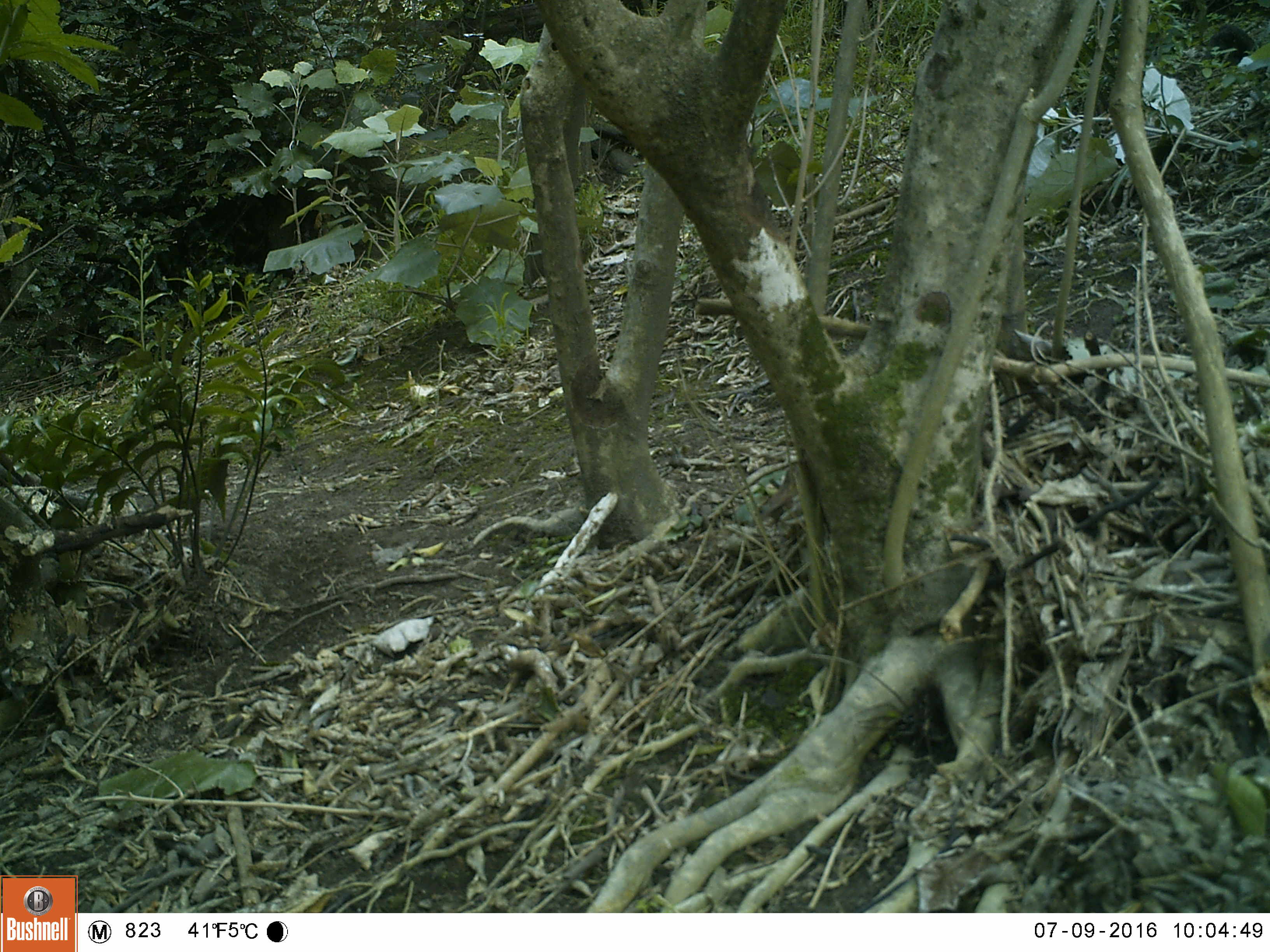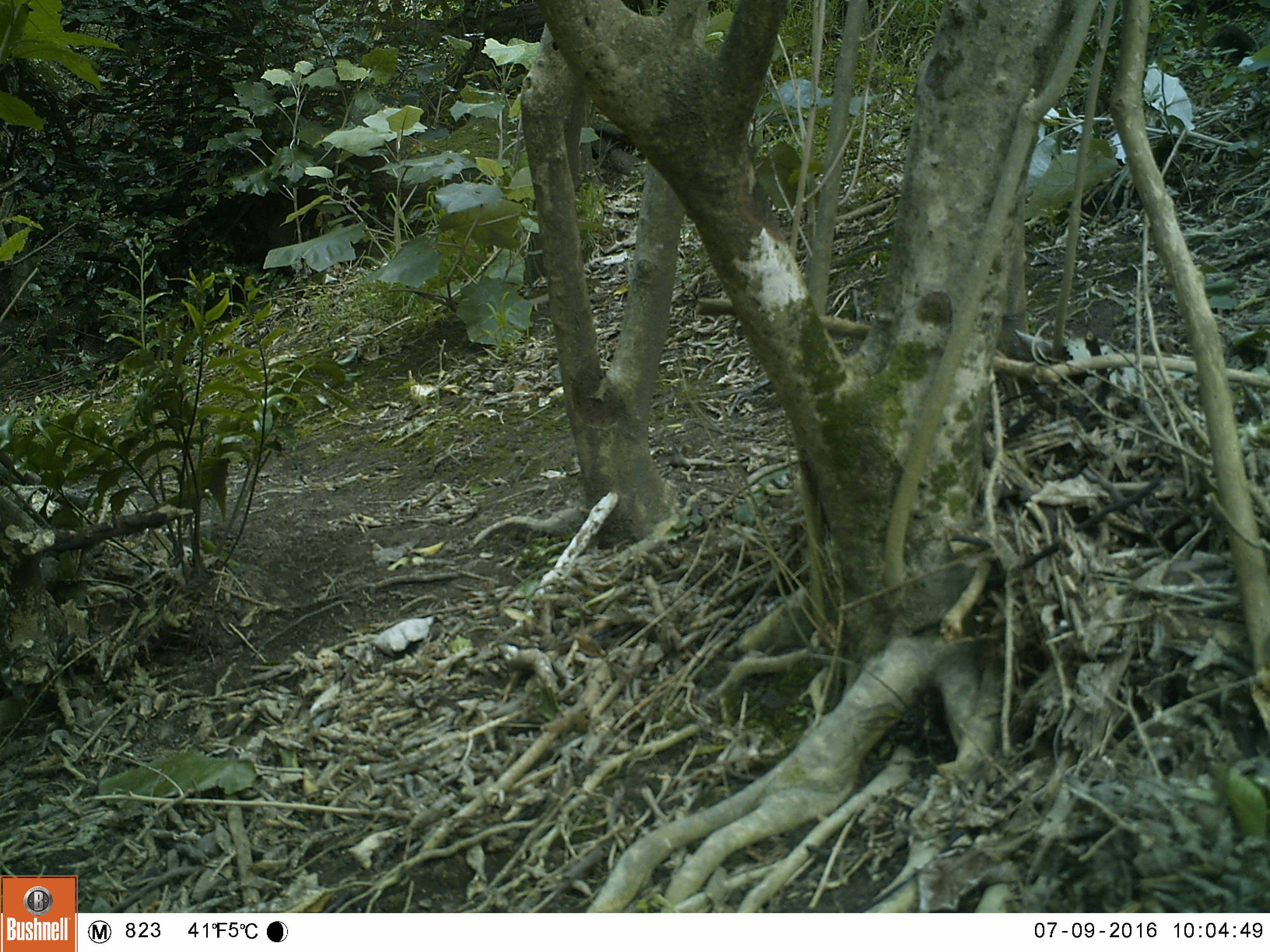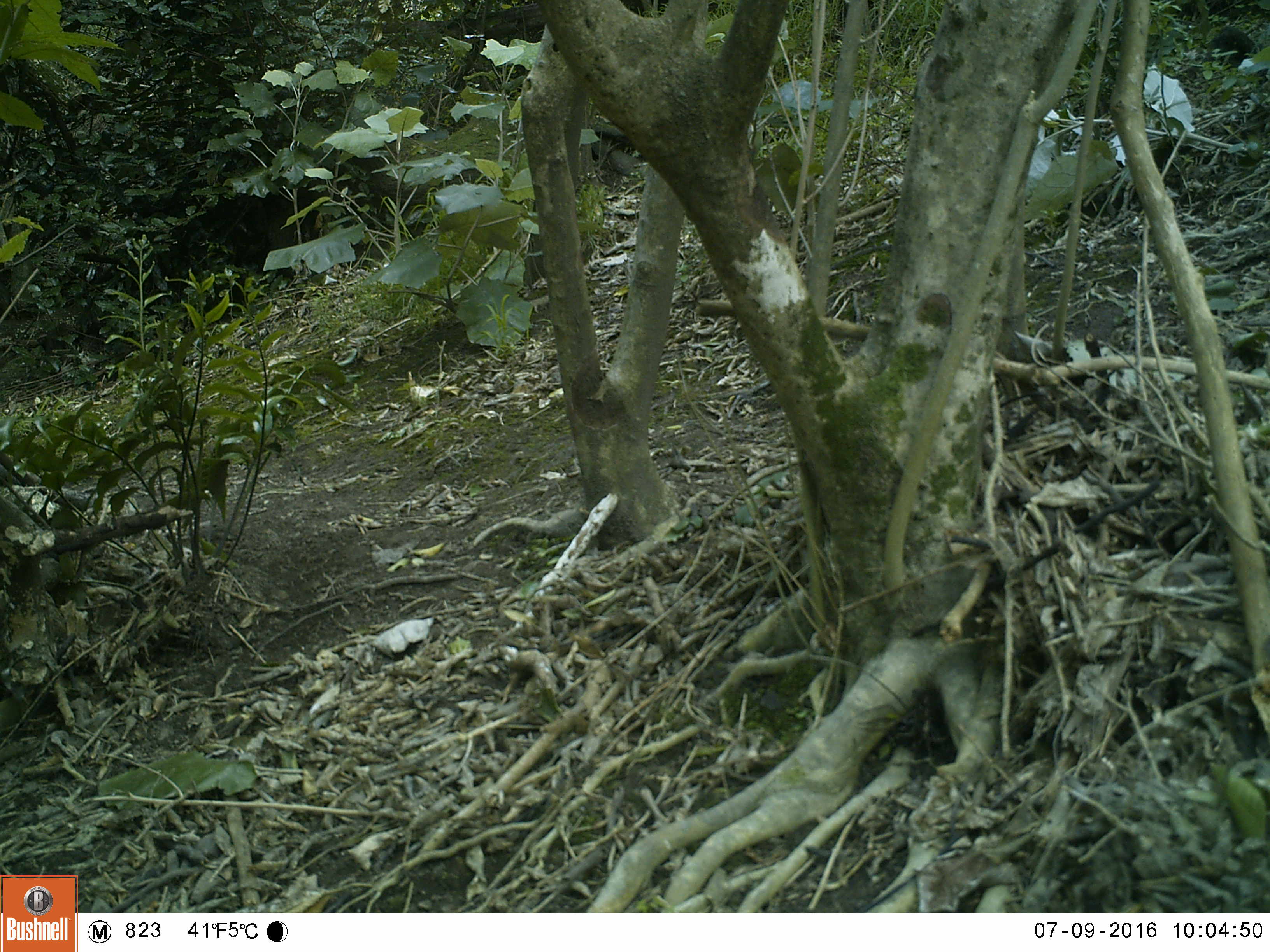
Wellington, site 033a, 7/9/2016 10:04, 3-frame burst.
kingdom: Animalia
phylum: Chordata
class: Aves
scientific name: Aves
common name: bird